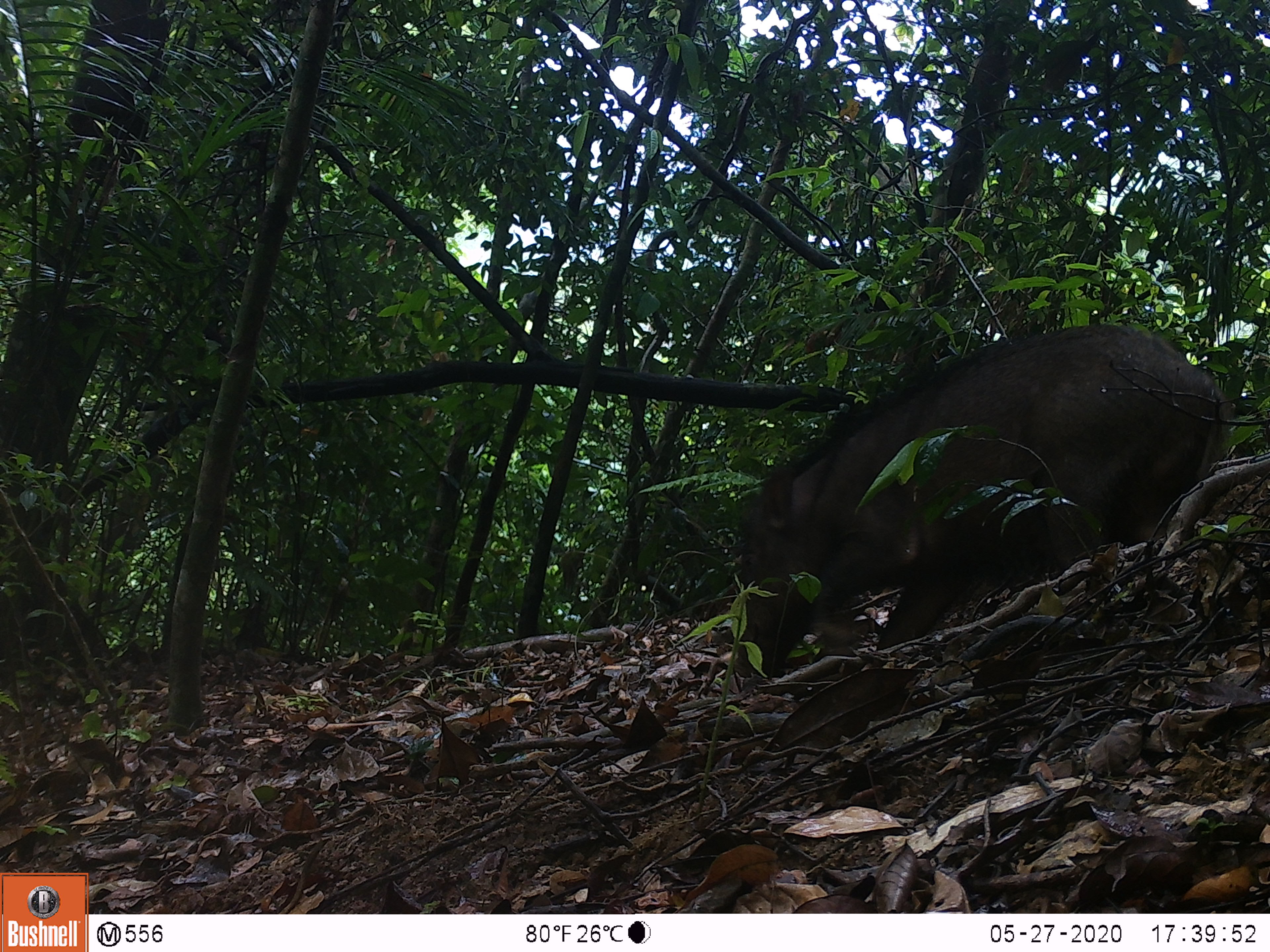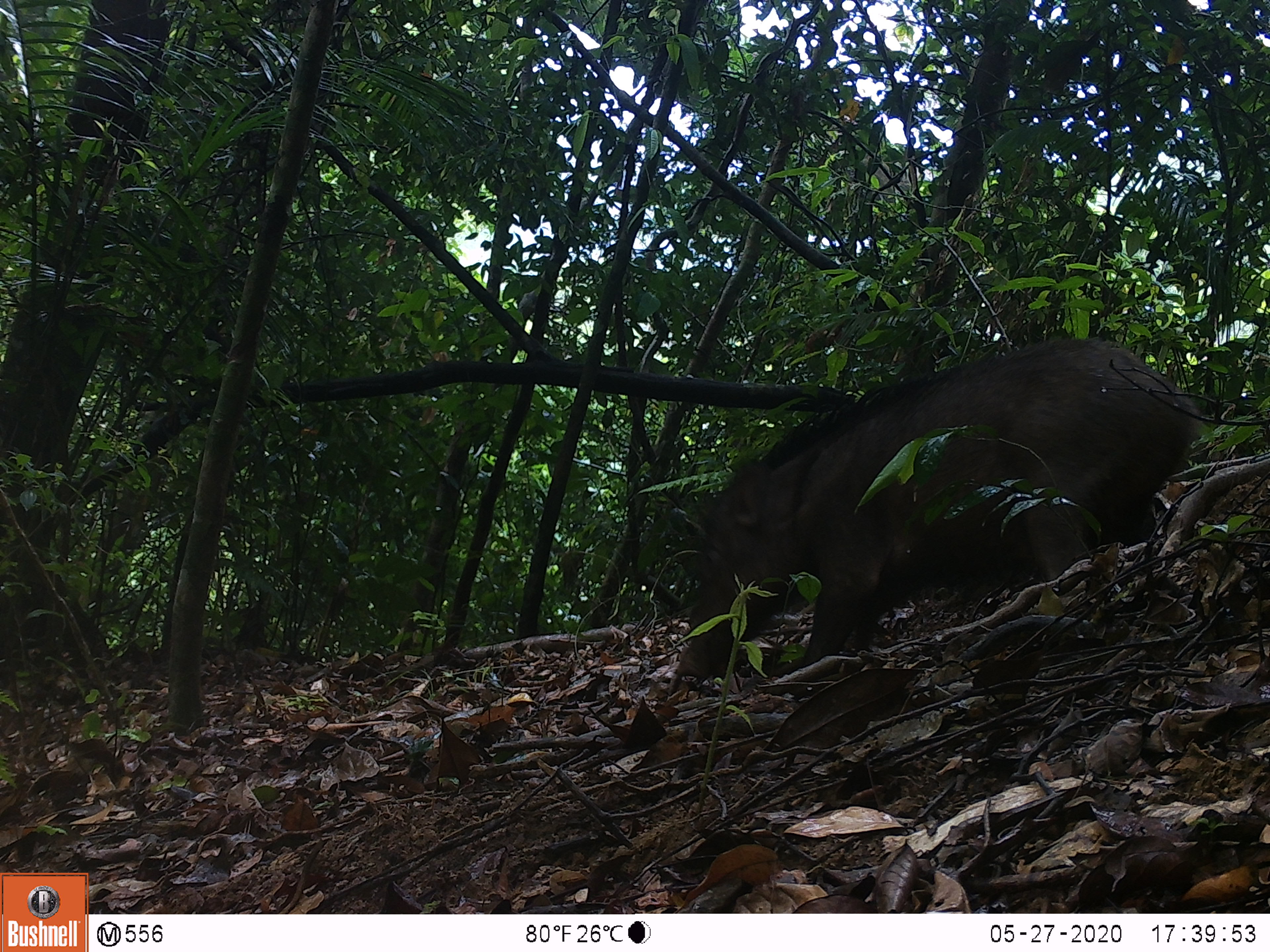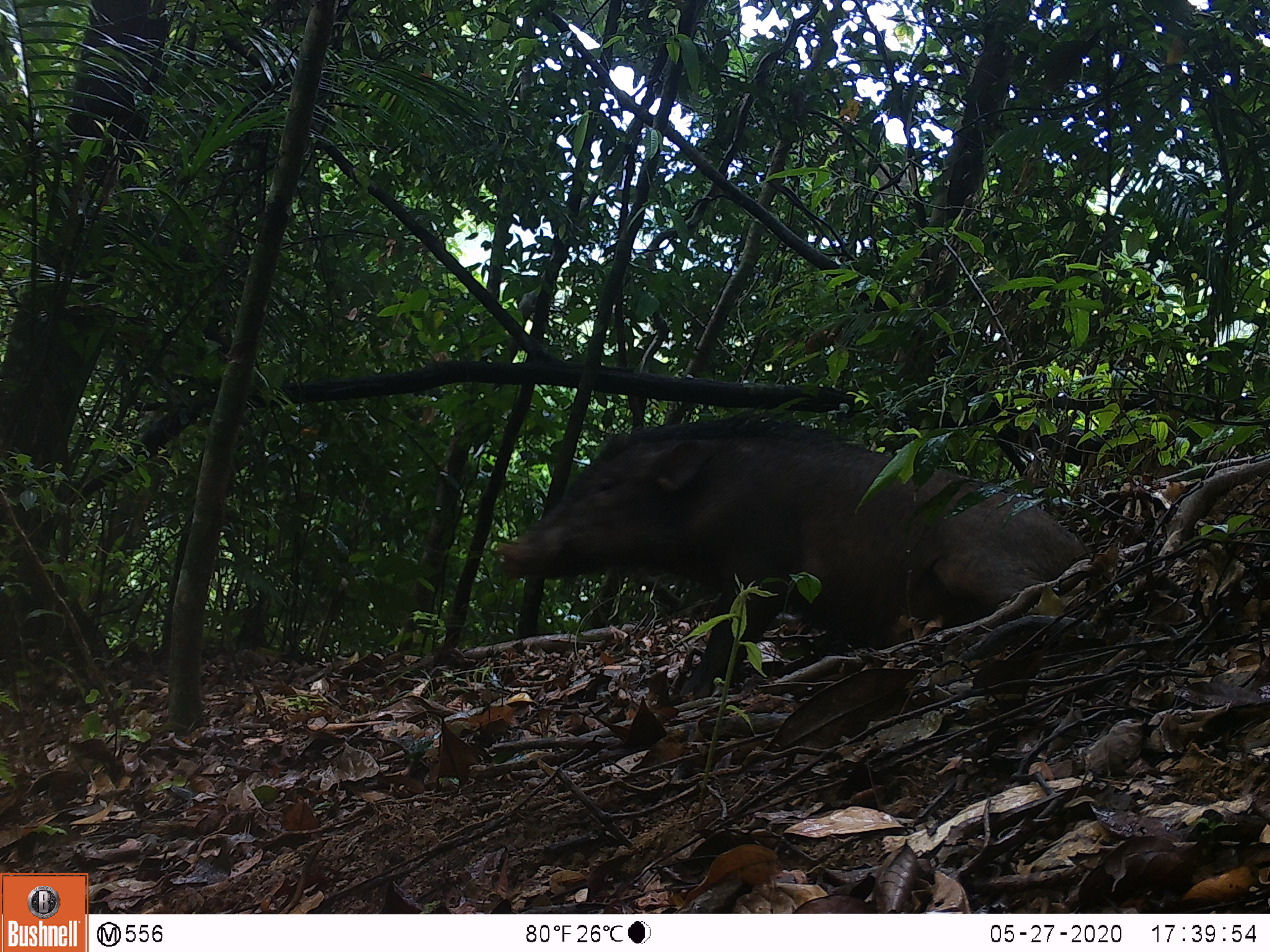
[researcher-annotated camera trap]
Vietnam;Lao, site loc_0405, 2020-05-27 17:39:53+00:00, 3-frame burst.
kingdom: Animalia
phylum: Chordata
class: Mammalia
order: Artiodactyla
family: Suidae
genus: Sus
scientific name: Sus scrofa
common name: eurasian wild pig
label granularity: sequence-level